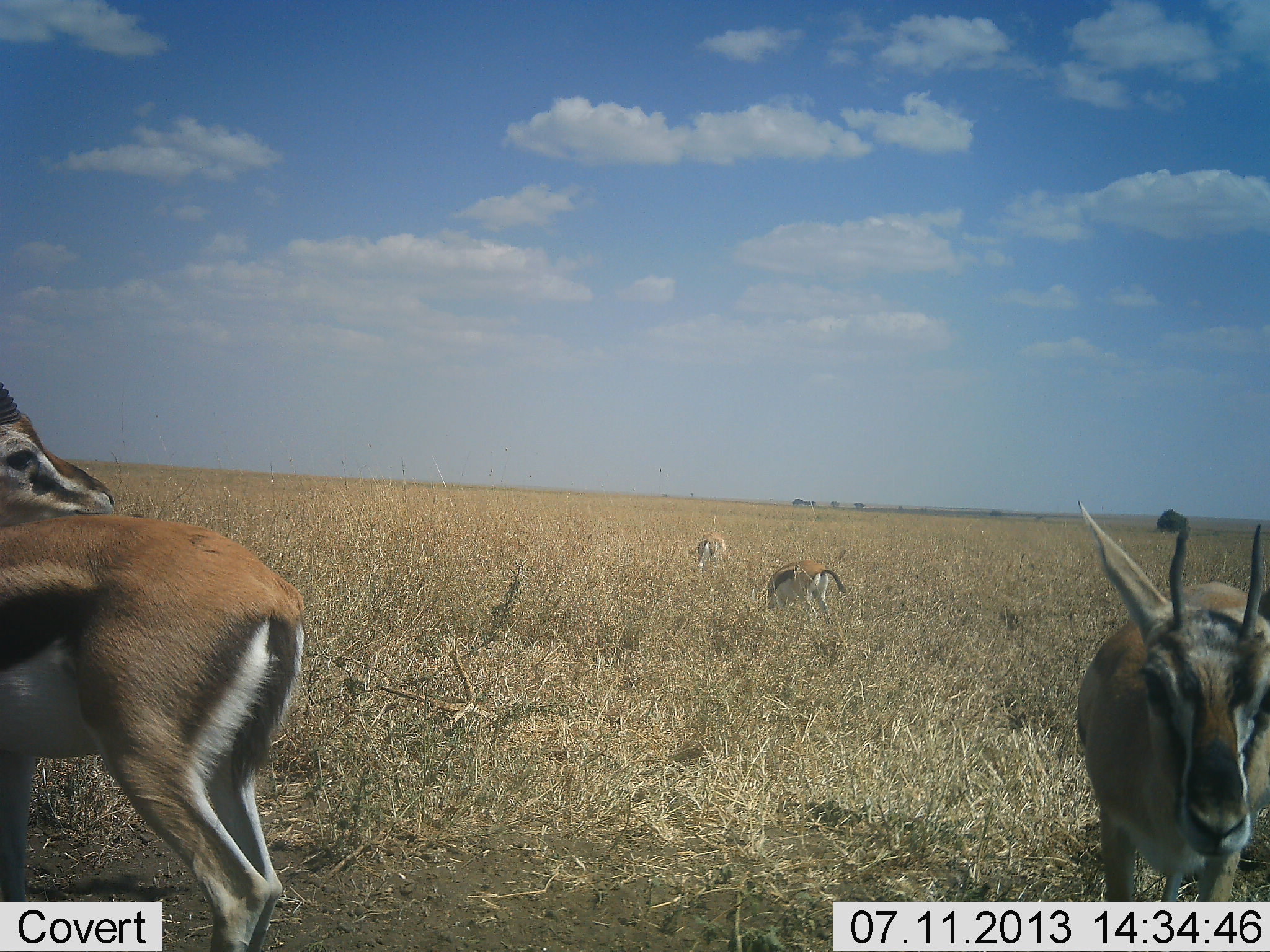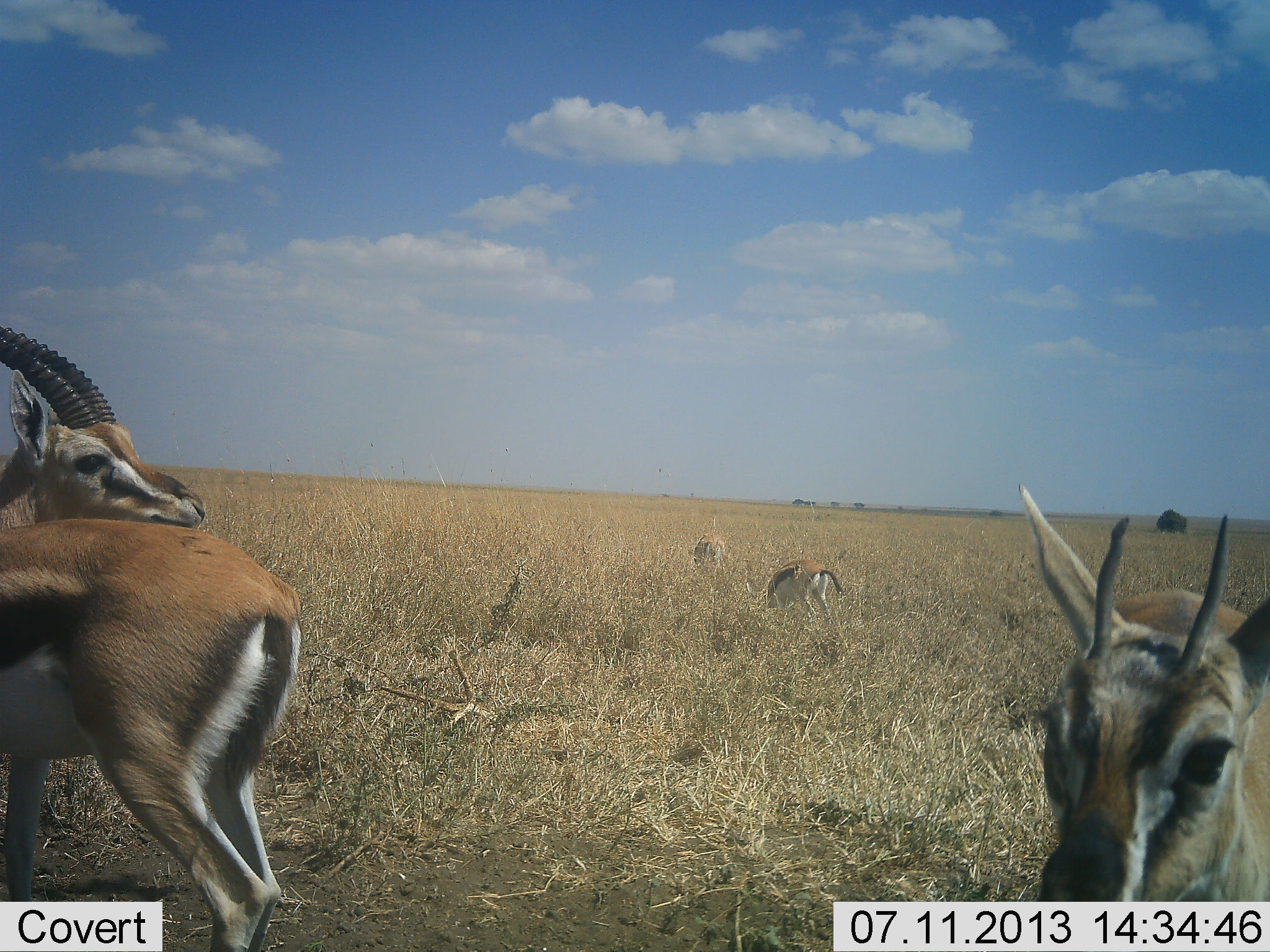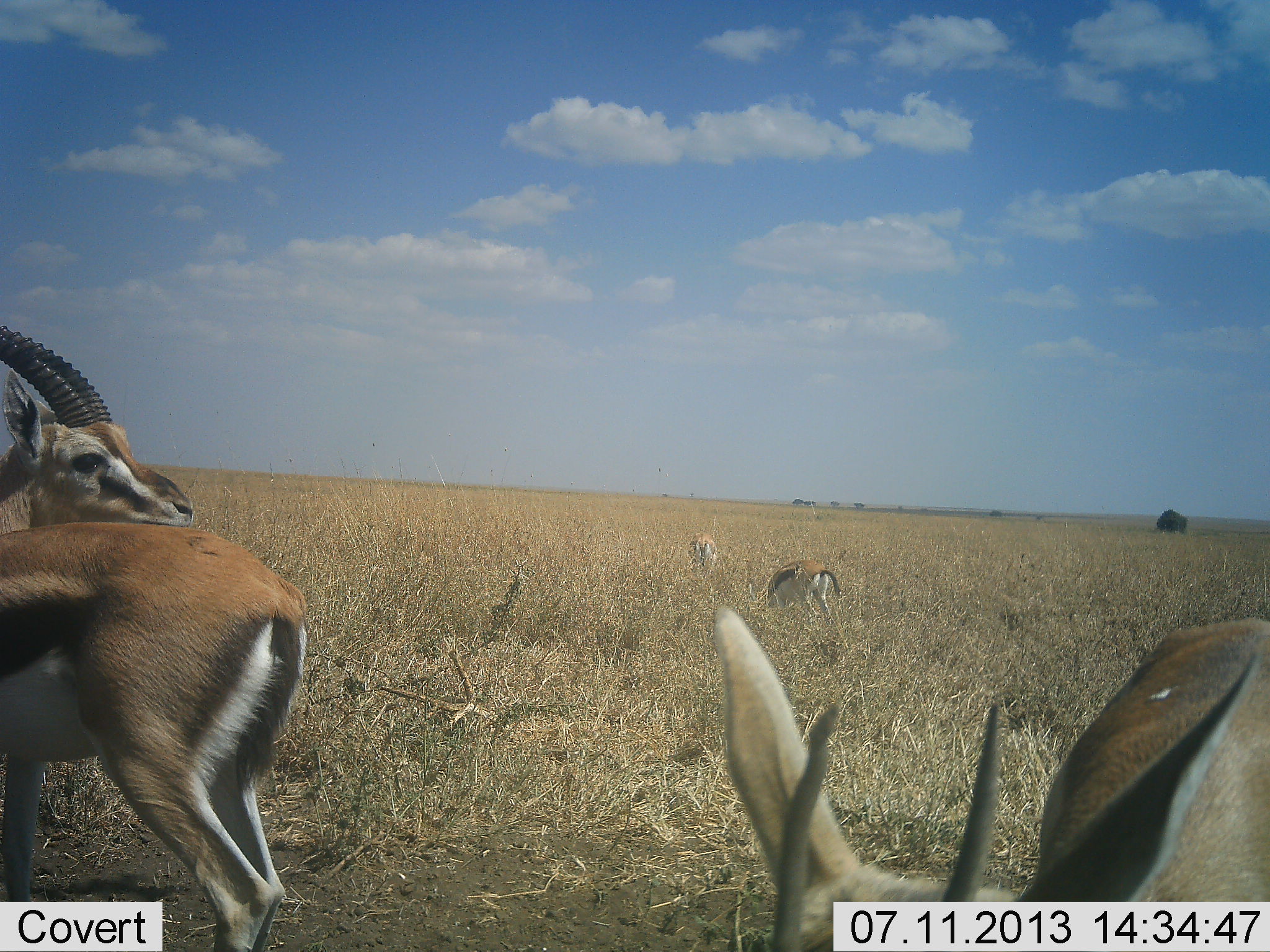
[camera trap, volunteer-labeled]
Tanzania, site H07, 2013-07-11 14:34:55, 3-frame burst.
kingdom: Animalia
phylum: Chordata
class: Mammalia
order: Artiodactyla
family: Bovidae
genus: Eudorcas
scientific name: Eudorcas thomsonii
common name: thomson's gazelle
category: gazellethomsons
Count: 4.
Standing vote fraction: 83%.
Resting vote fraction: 7%.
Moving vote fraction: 37%.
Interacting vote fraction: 0%.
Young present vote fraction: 7%.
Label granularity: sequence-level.